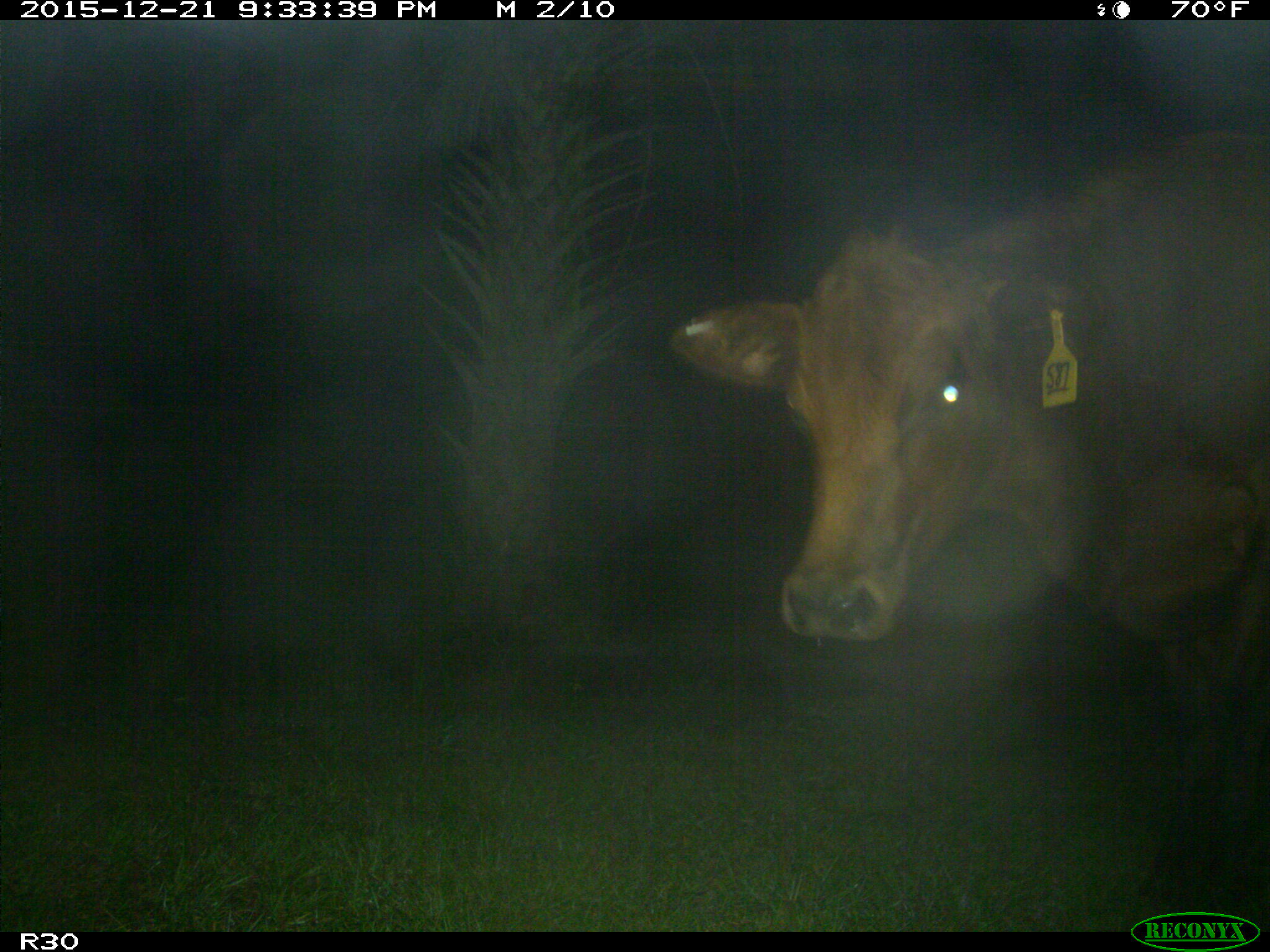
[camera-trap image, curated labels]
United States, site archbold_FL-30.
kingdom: Animalia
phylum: Chordata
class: Mammalia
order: Artiodactyla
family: Bovidae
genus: Bos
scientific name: Bos taurus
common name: domestic cow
Bos taurus (domestic cow).